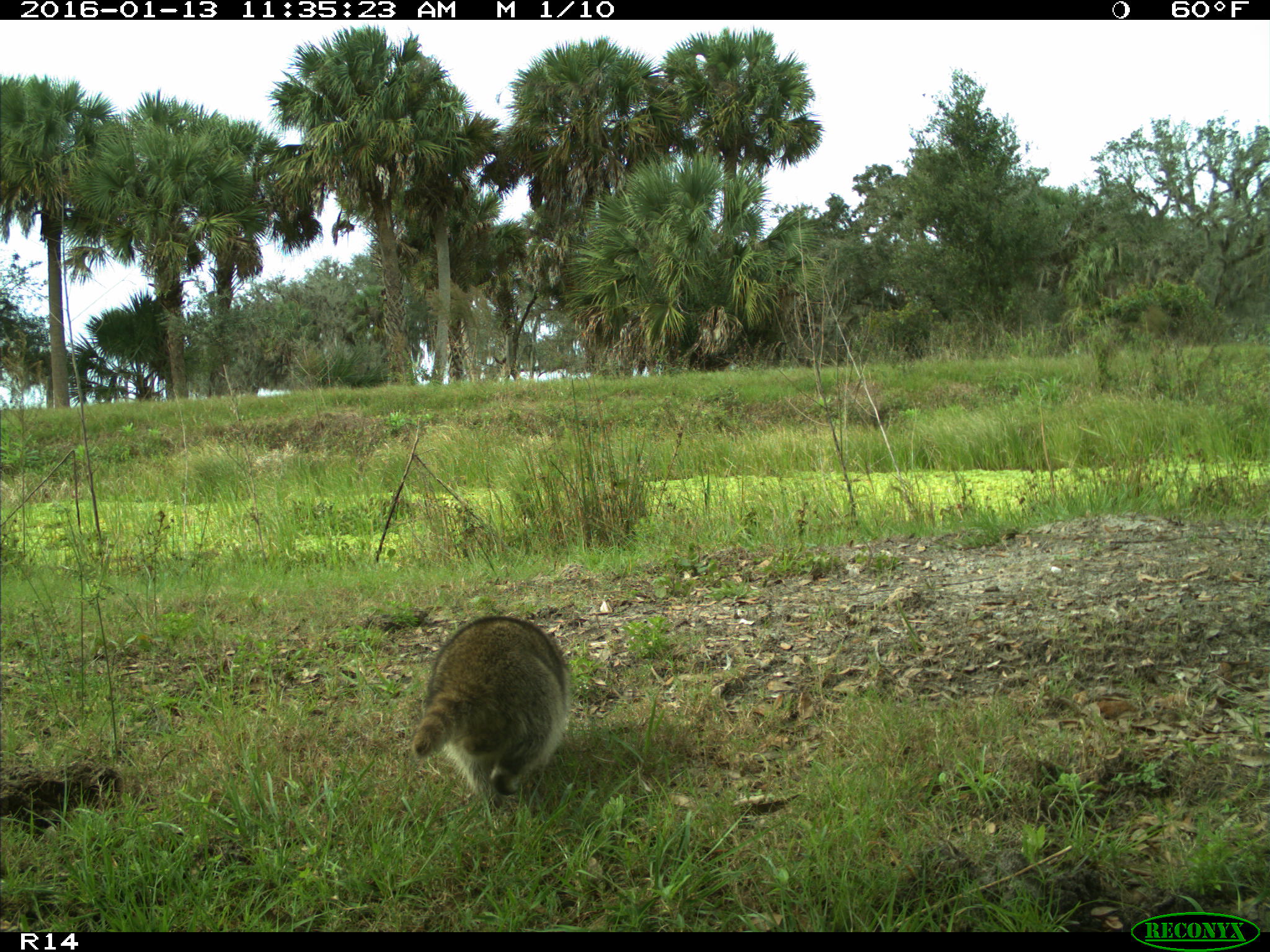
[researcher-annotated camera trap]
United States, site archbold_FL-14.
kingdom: Animalia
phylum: Chordata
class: Mammalia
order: Carnivora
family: Procyonidae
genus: Procyon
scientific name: Procyon lotor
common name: common raccoon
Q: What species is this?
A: Procyon lotor (common raccoon).